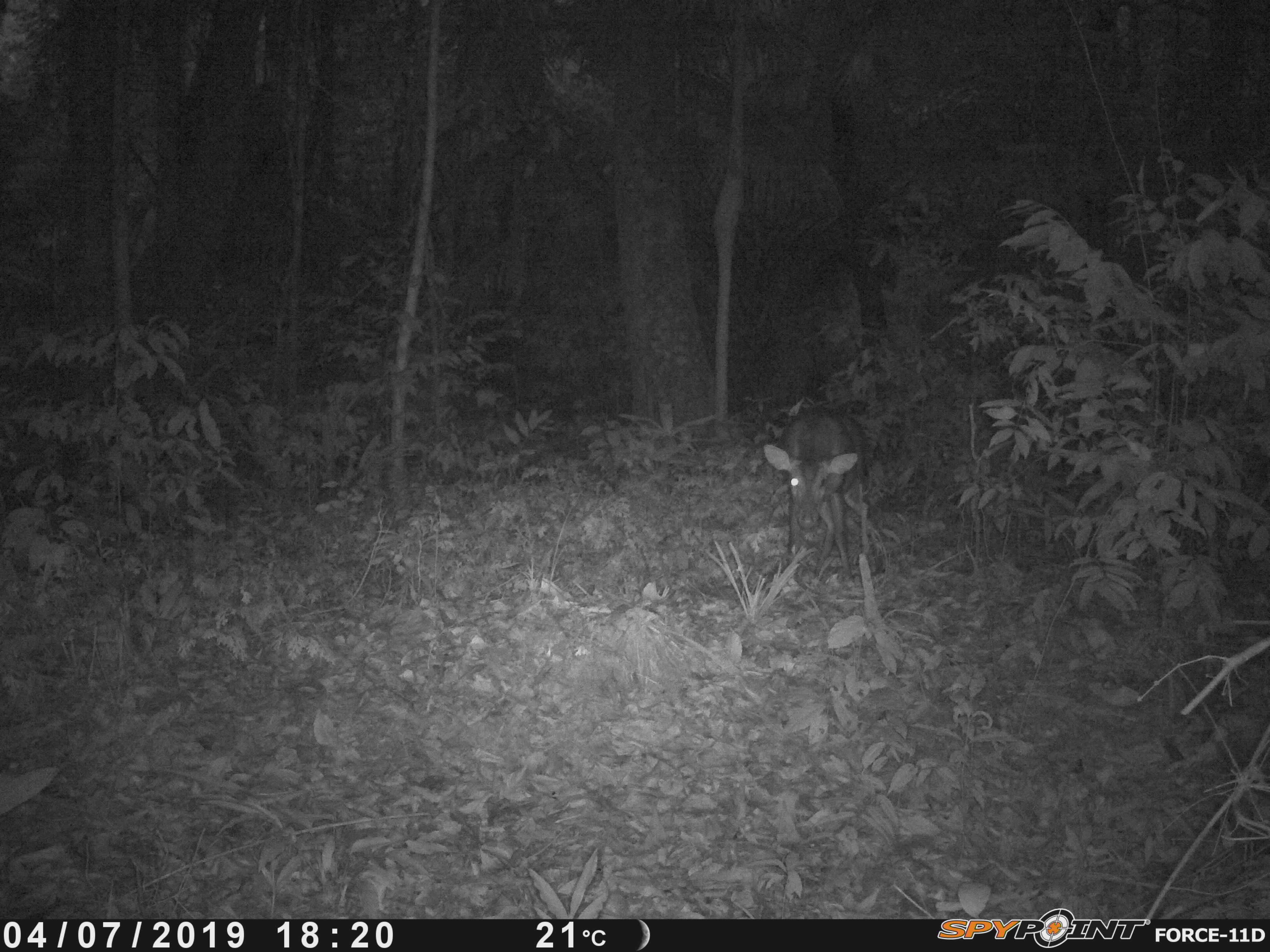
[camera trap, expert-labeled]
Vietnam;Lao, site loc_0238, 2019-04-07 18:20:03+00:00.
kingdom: Animalia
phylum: Chordata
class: Mammalia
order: Artiodactyla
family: Cervidae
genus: Muntiacus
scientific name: Muntiacus vuquangensis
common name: large-antlered muntjac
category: large antlered muntjac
Large antlered muntjac (large-antlered muntjac) (Muntiacus vuquangensis). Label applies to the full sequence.